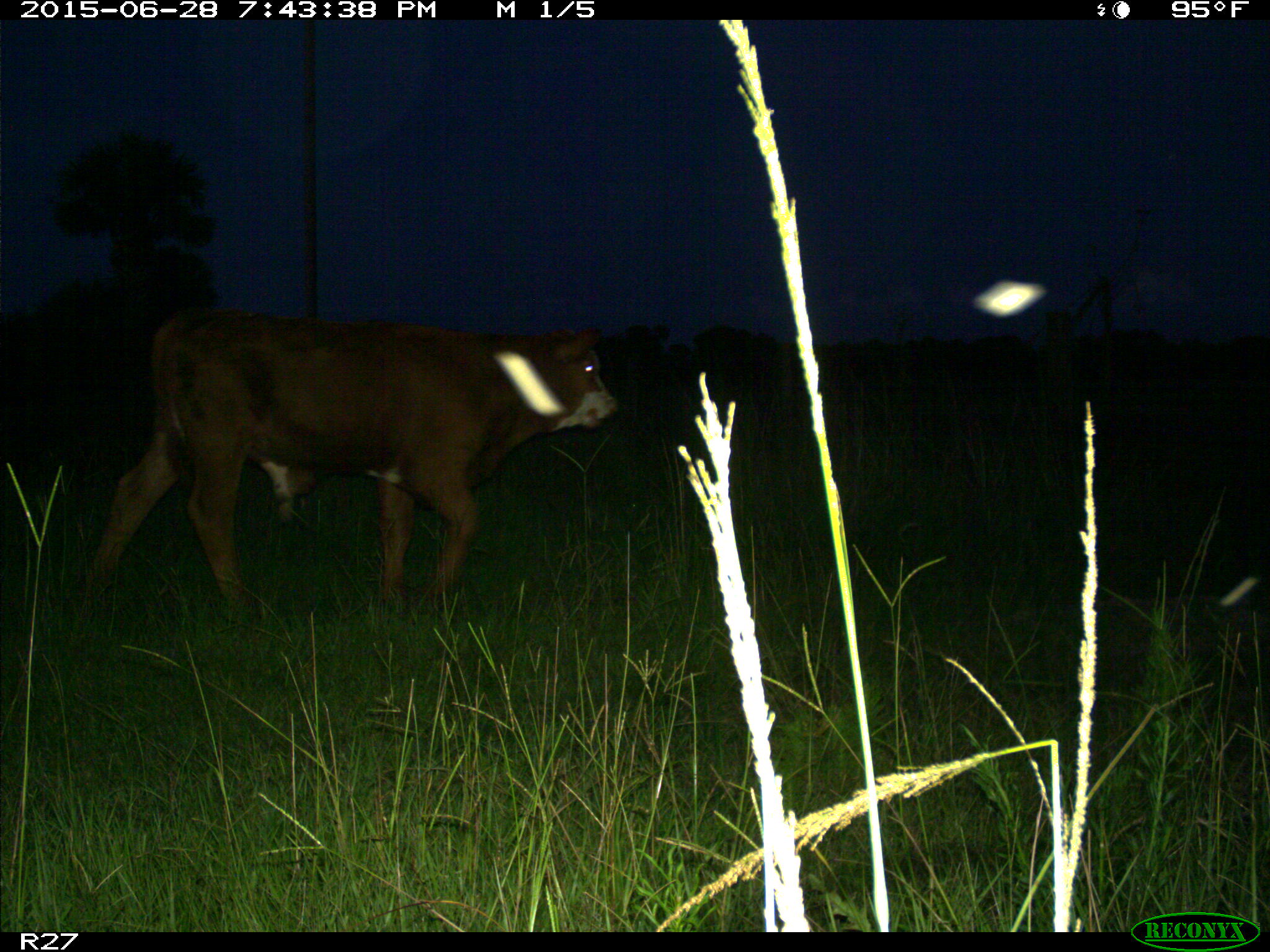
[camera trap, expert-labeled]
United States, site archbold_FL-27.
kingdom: Animalia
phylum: Chordata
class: Mammalia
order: Artiodactyla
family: Bovidae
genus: Bos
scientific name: Bos taurus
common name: domestic cow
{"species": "Bos taurus (domestic cow)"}